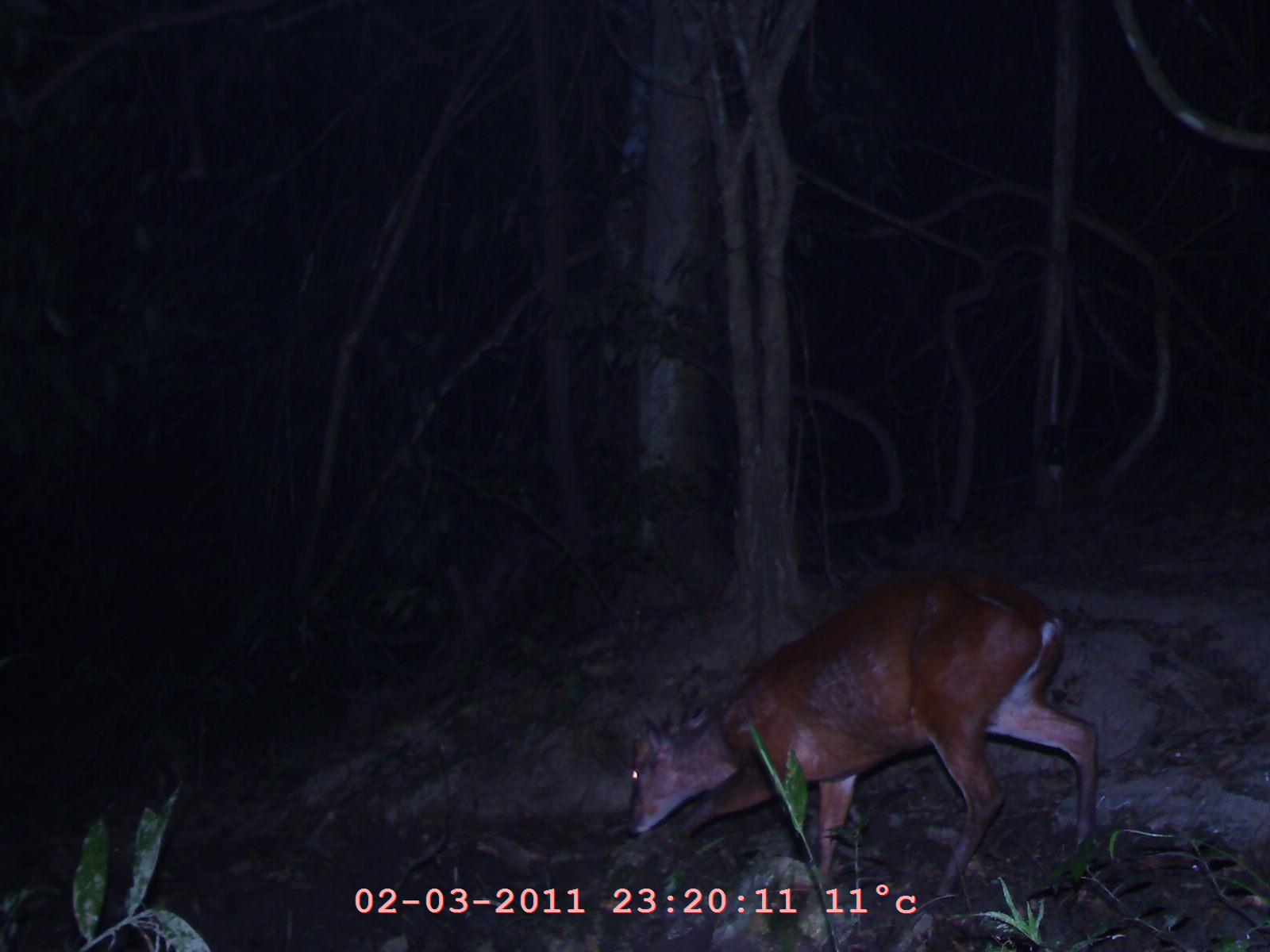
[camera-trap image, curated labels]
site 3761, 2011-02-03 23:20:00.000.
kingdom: Animalia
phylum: Chordata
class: Mammalia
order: Artiodactyla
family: Cervidae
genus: Muntiacus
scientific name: Muntiacus muntjak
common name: southern red muntjac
Muntiacus muntjak (southern red muntjac), count 1, age adult.